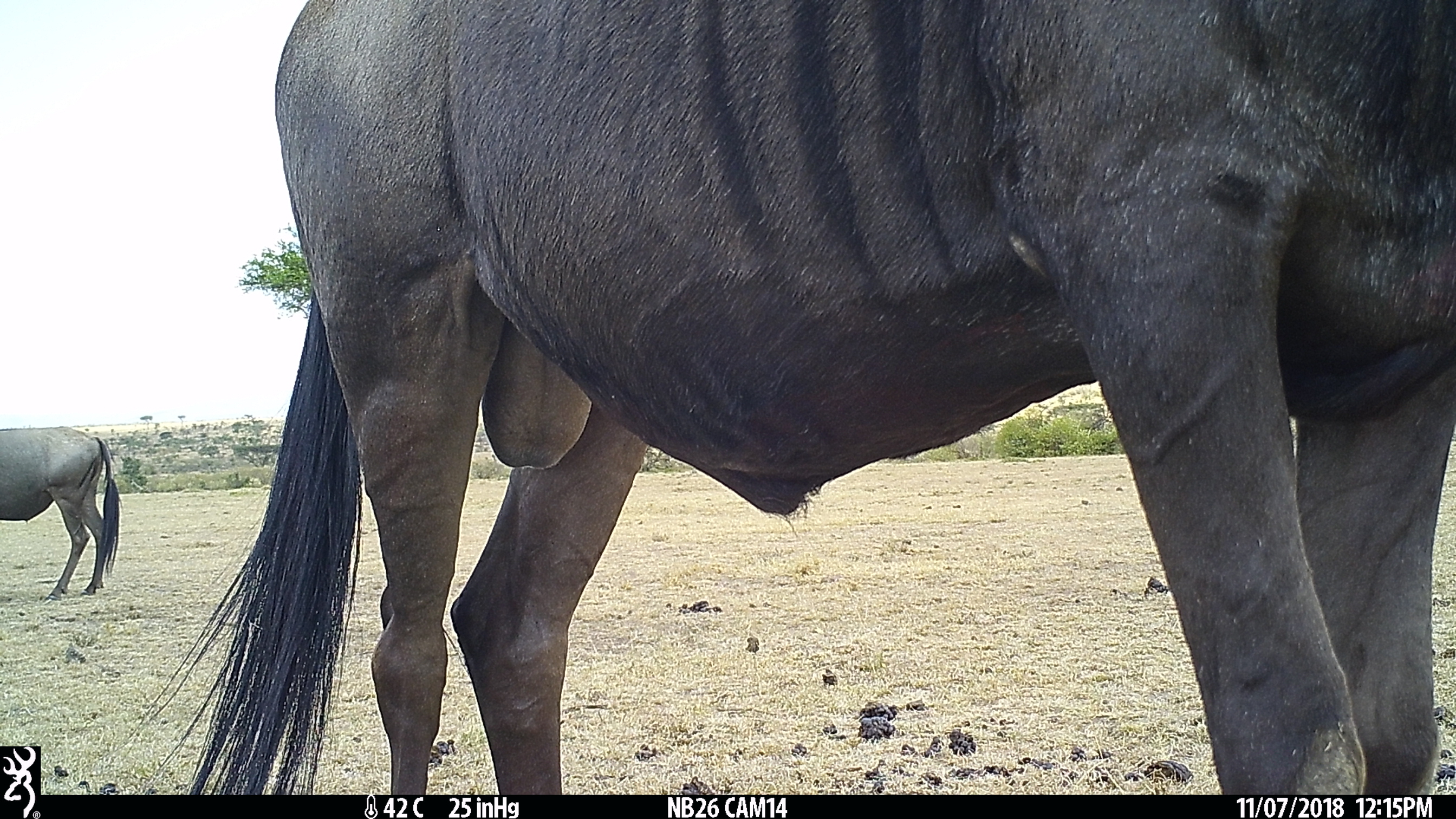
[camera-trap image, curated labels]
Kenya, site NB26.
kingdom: Animalia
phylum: Chordata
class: Mammalia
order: Artiodactyla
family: Bovidae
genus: Connochaetes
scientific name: Connochaetes taurinus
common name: blue wildebeest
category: wildebeest